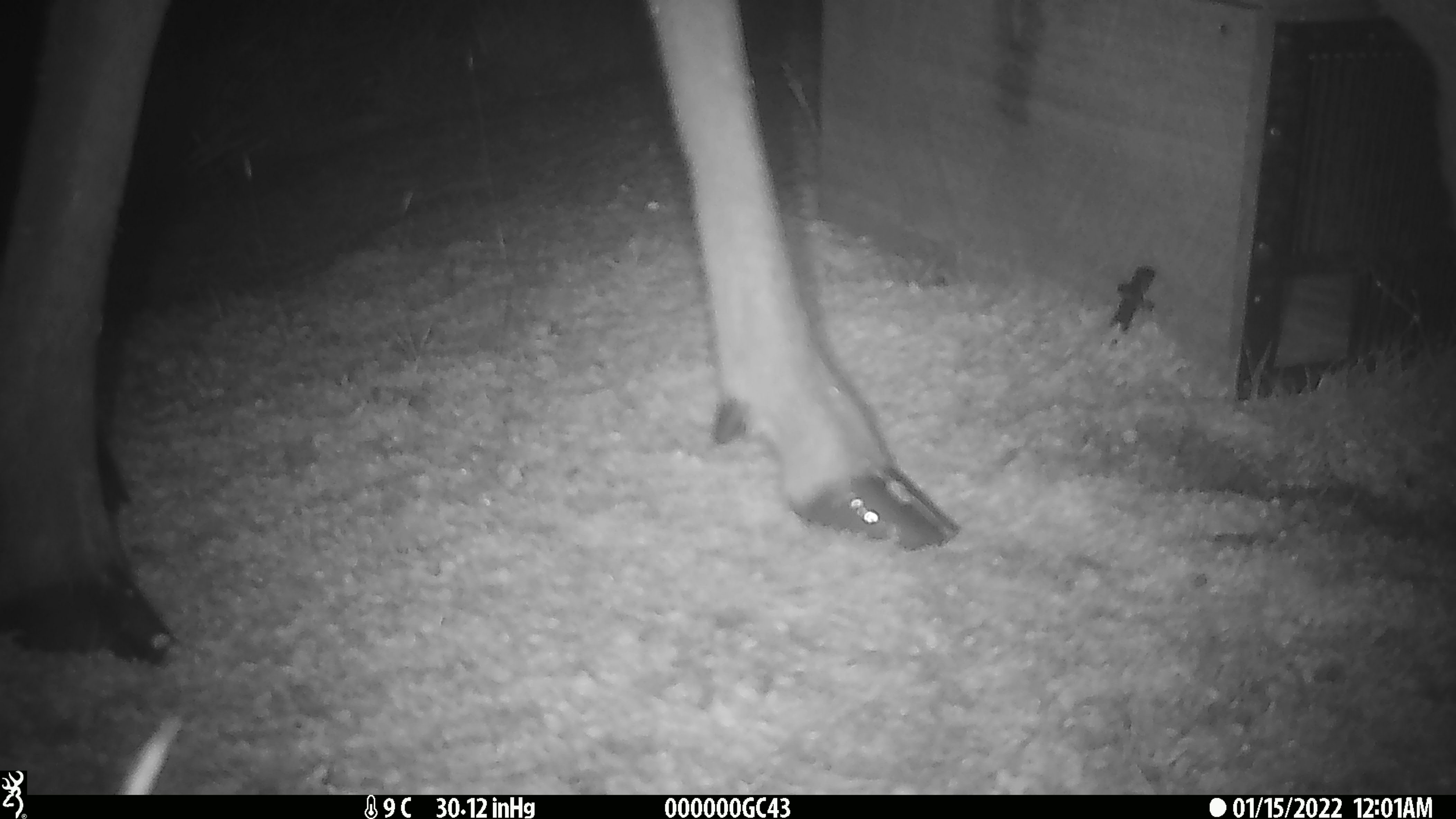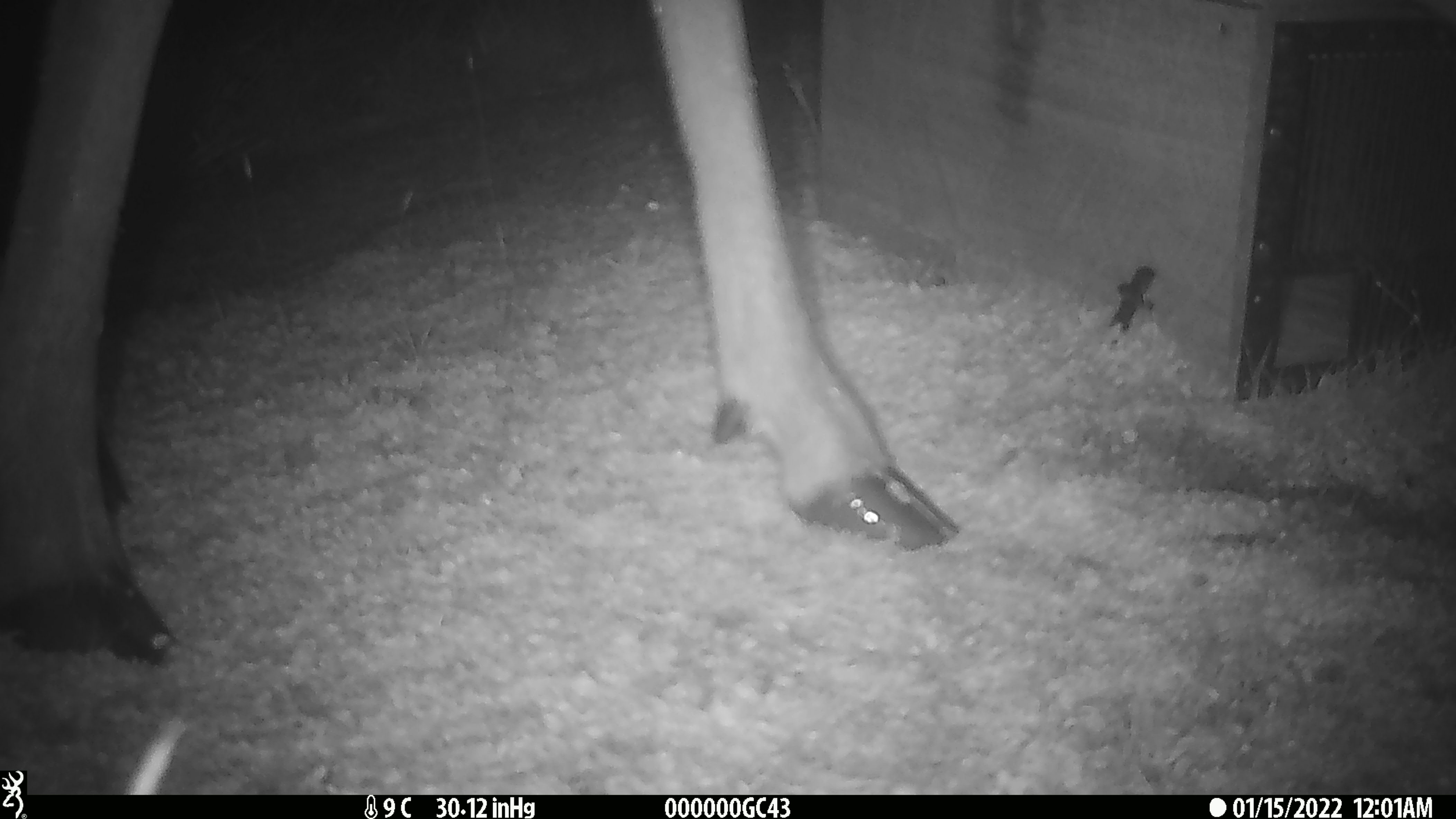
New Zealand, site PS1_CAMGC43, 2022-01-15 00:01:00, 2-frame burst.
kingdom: Animalia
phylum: Chordata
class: Mammalia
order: Artiodactyla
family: Cervidae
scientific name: Cervidae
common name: deer